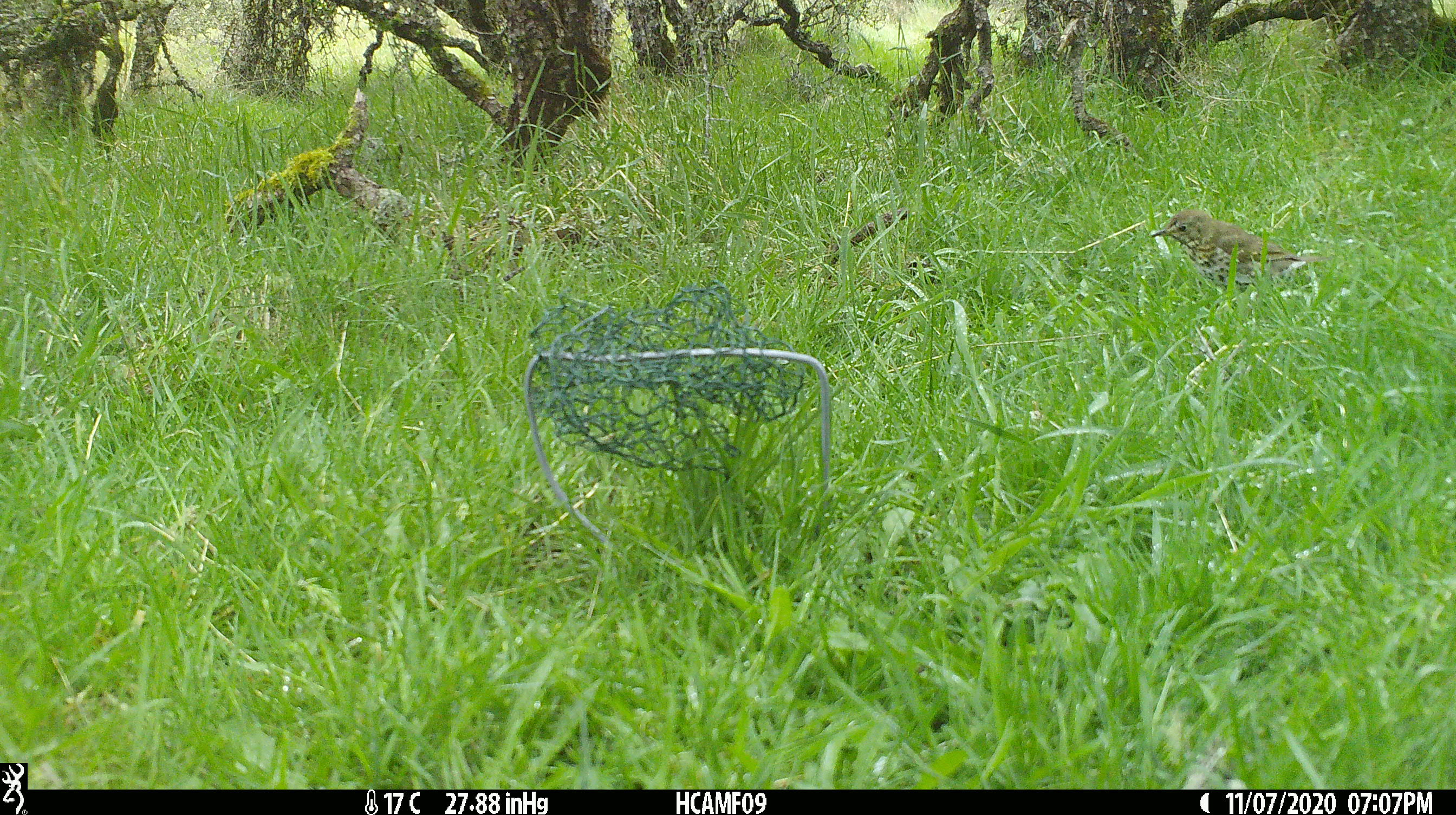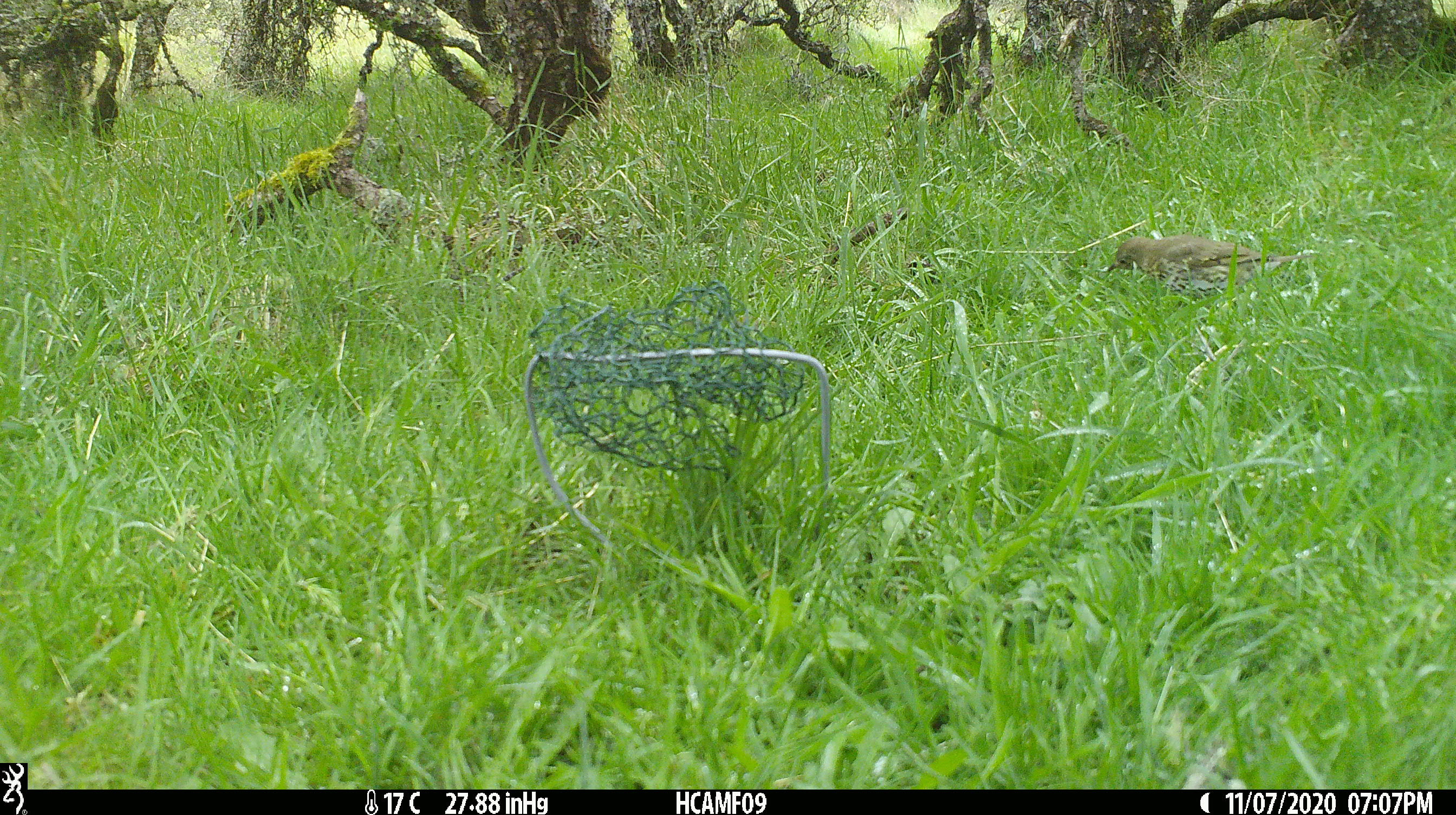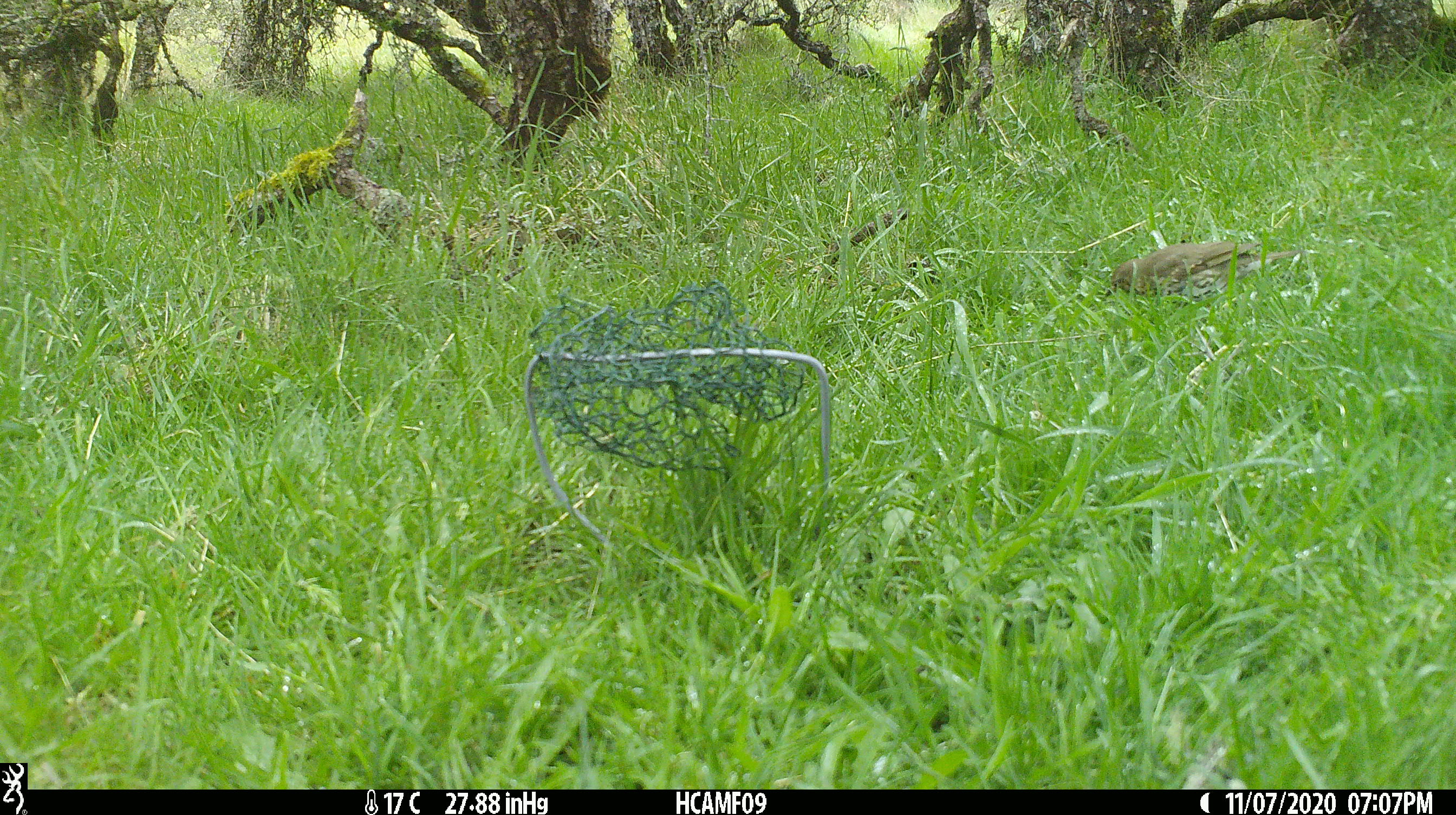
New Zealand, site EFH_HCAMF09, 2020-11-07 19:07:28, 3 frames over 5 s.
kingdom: Animalia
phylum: Chordata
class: Aves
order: Passeriformes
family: Turdidae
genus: Turdus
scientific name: Turdus philomelos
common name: song thrush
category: thrush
Thrush (song thrush) (Turdus philomelos).